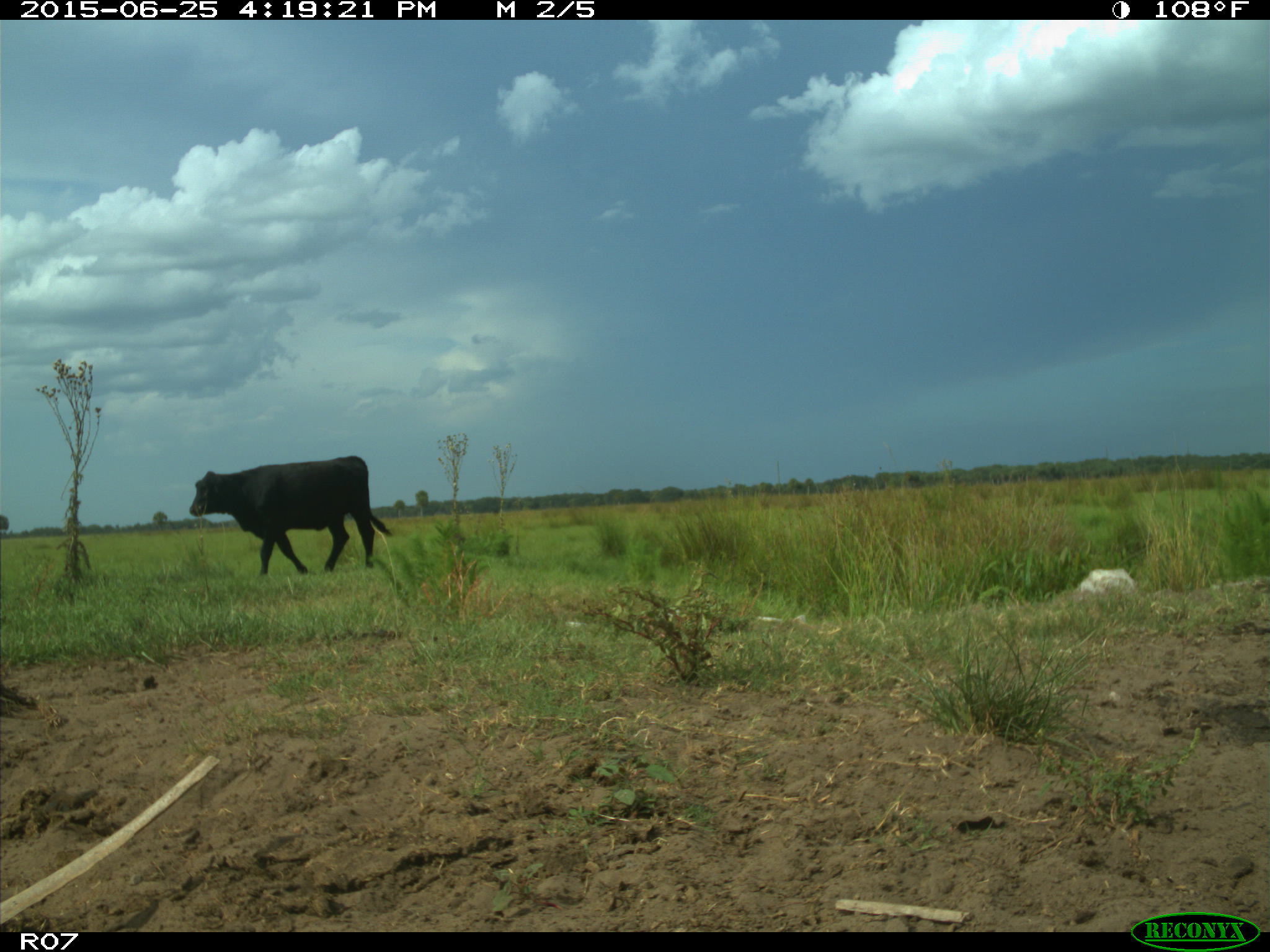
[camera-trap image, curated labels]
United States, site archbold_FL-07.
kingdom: Animalia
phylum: Chordata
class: Mammalia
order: Artiodactyla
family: Bovidae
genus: Bos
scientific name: Bos taurus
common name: domestic cow